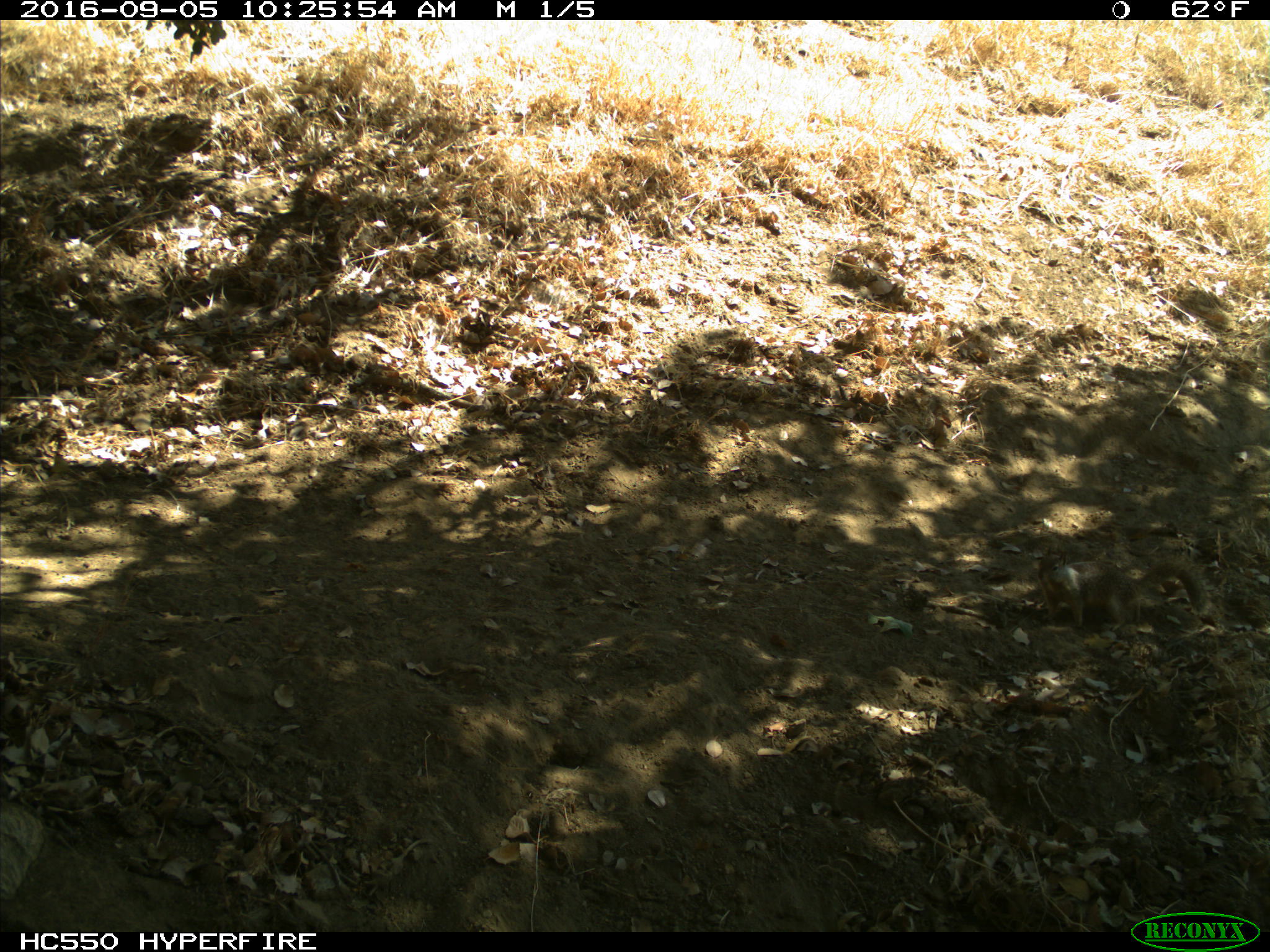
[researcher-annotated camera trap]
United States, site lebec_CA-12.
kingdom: Animalia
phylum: Chordata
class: Mammalia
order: Rodentia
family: Sciuridae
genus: Otospermophilus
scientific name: Otospermophilus beecheyi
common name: california ground squirrel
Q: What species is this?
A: Otospermophilus beecheyi (california ground squirrel).